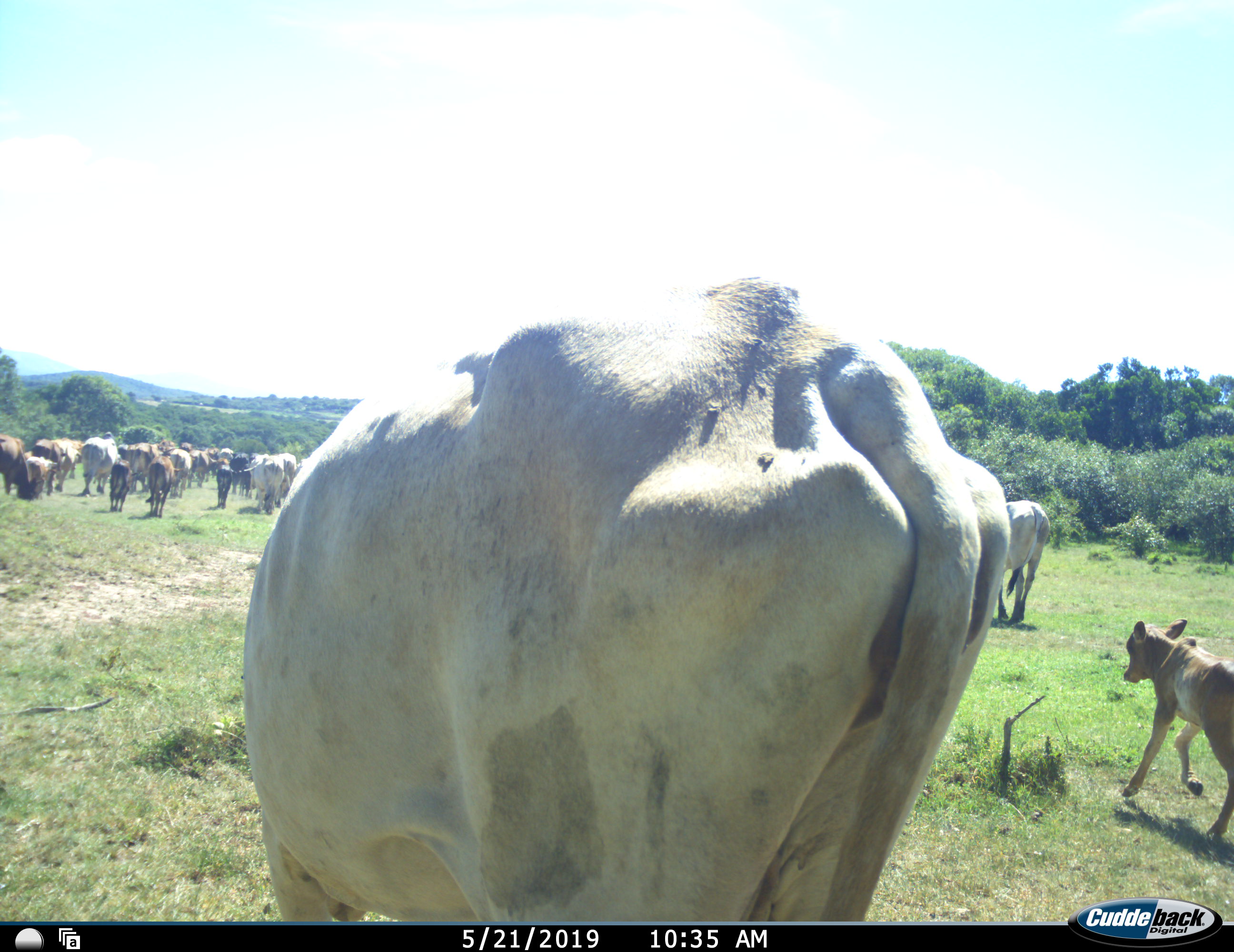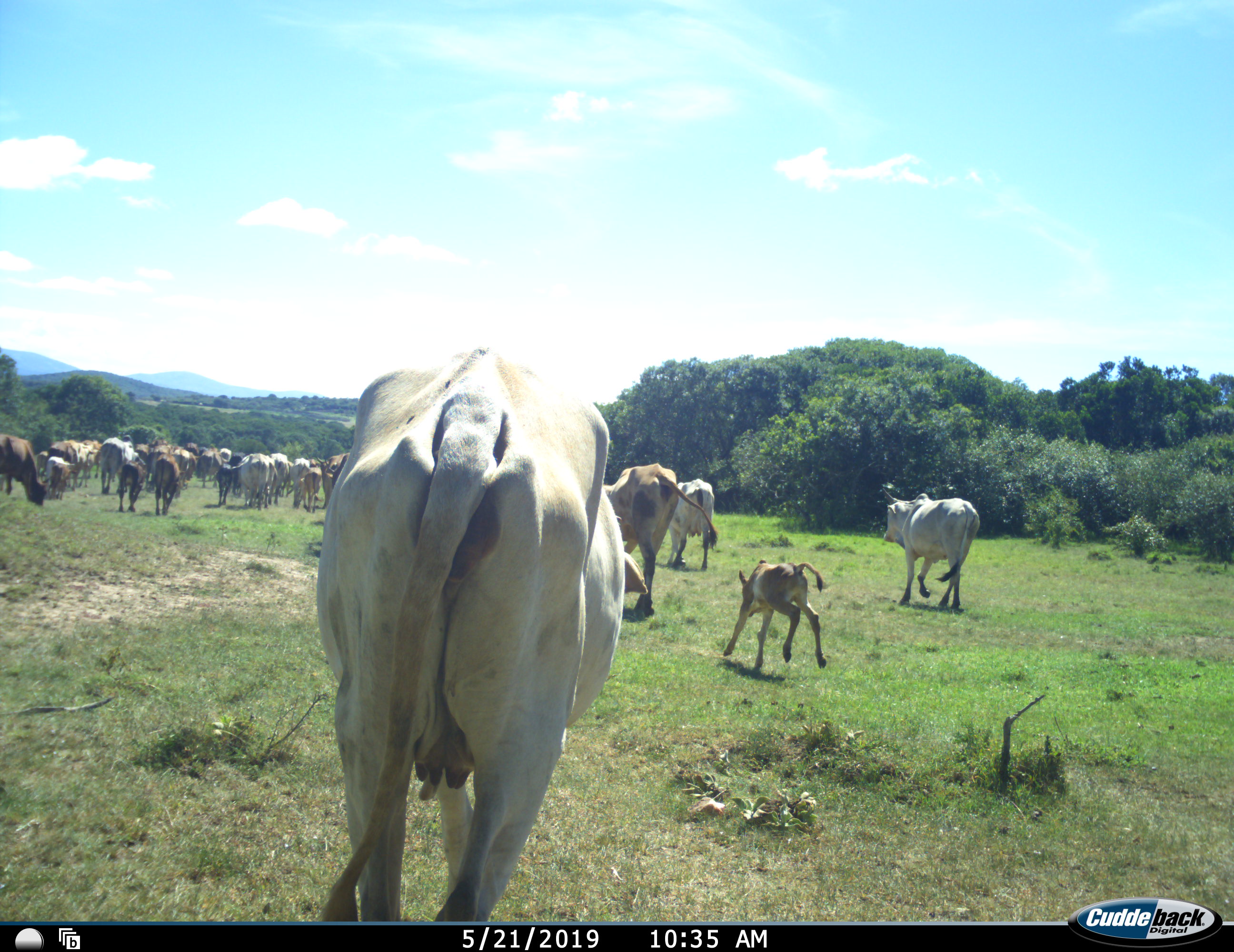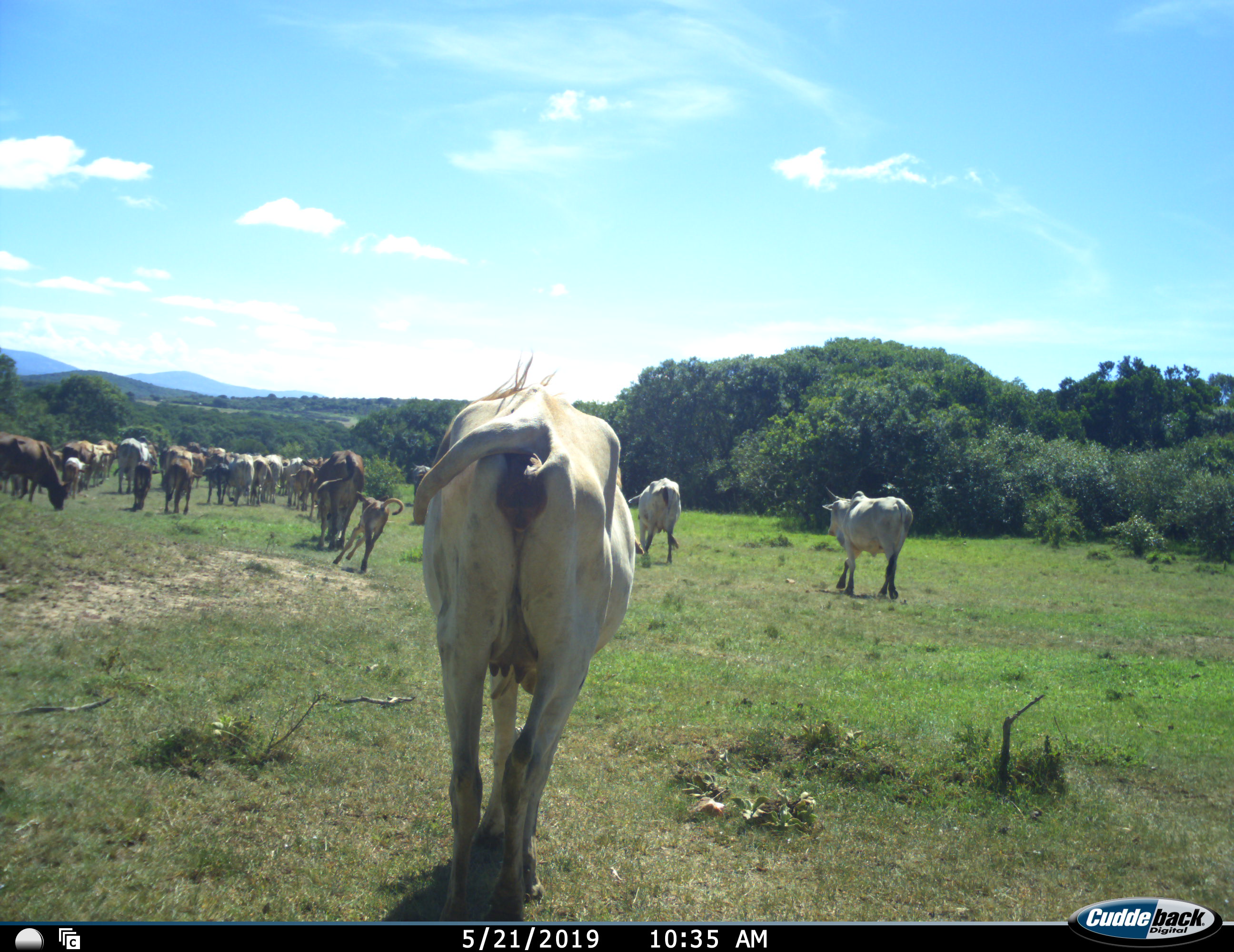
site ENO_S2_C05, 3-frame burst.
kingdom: Animalia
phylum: Chordata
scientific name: Vertebrata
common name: domestic animal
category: domesticanimal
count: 11-50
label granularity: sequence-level